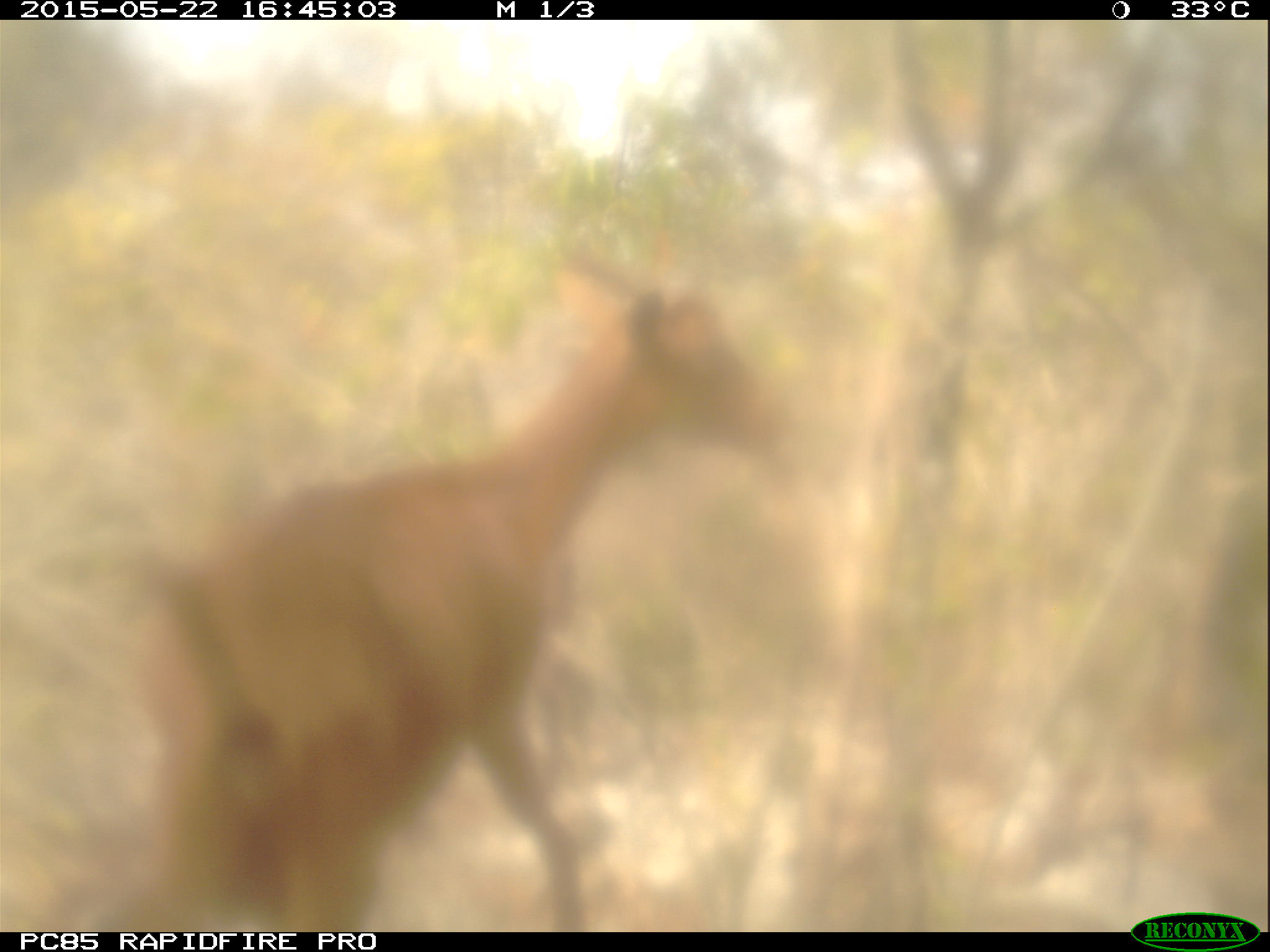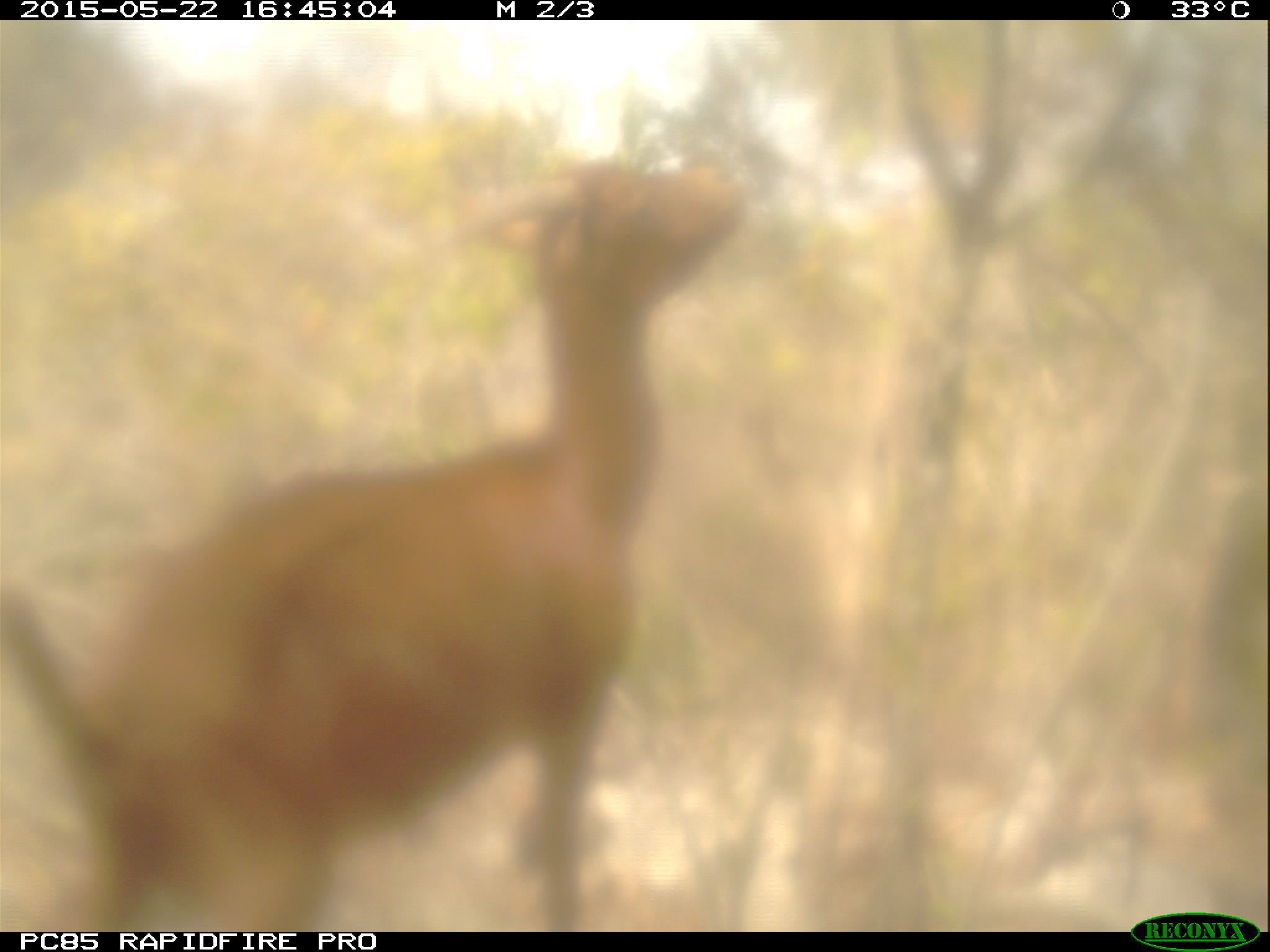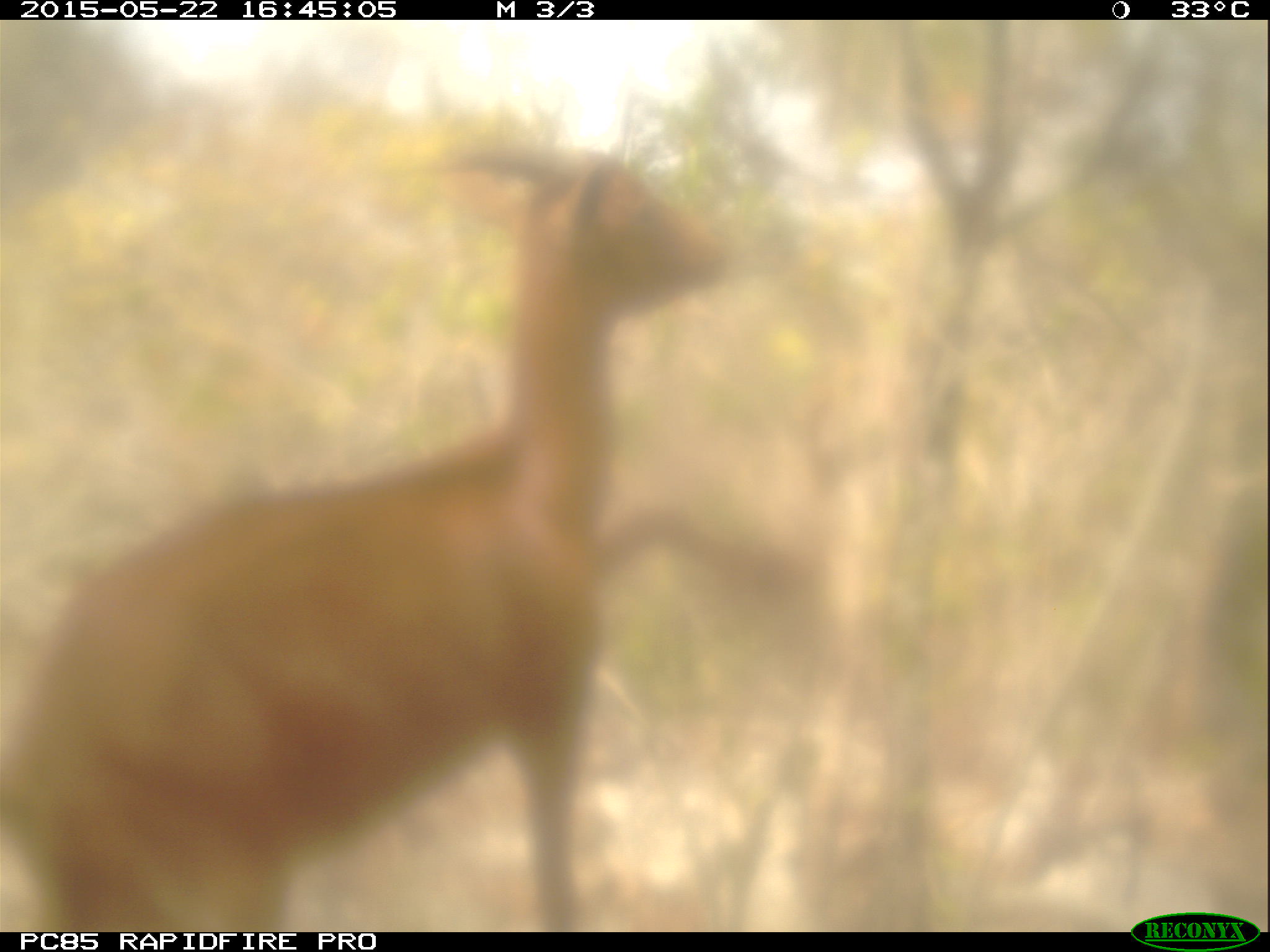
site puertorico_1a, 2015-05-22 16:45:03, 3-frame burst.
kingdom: Animalia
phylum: Chordata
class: Mammalia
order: Artiodactyla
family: Bovidae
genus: Capra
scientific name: Capra hircus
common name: goat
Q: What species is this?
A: Goat (Capra hircus).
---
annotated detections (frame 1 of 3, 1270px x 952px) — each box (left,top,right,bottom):
goat: (130,218,818,930)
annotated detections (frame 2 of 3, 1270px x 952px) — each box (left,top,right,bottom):
goat: (0,101,759,936)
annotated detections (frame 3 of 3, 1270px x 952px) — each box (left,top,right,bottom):
goat: (0,102,717,931)